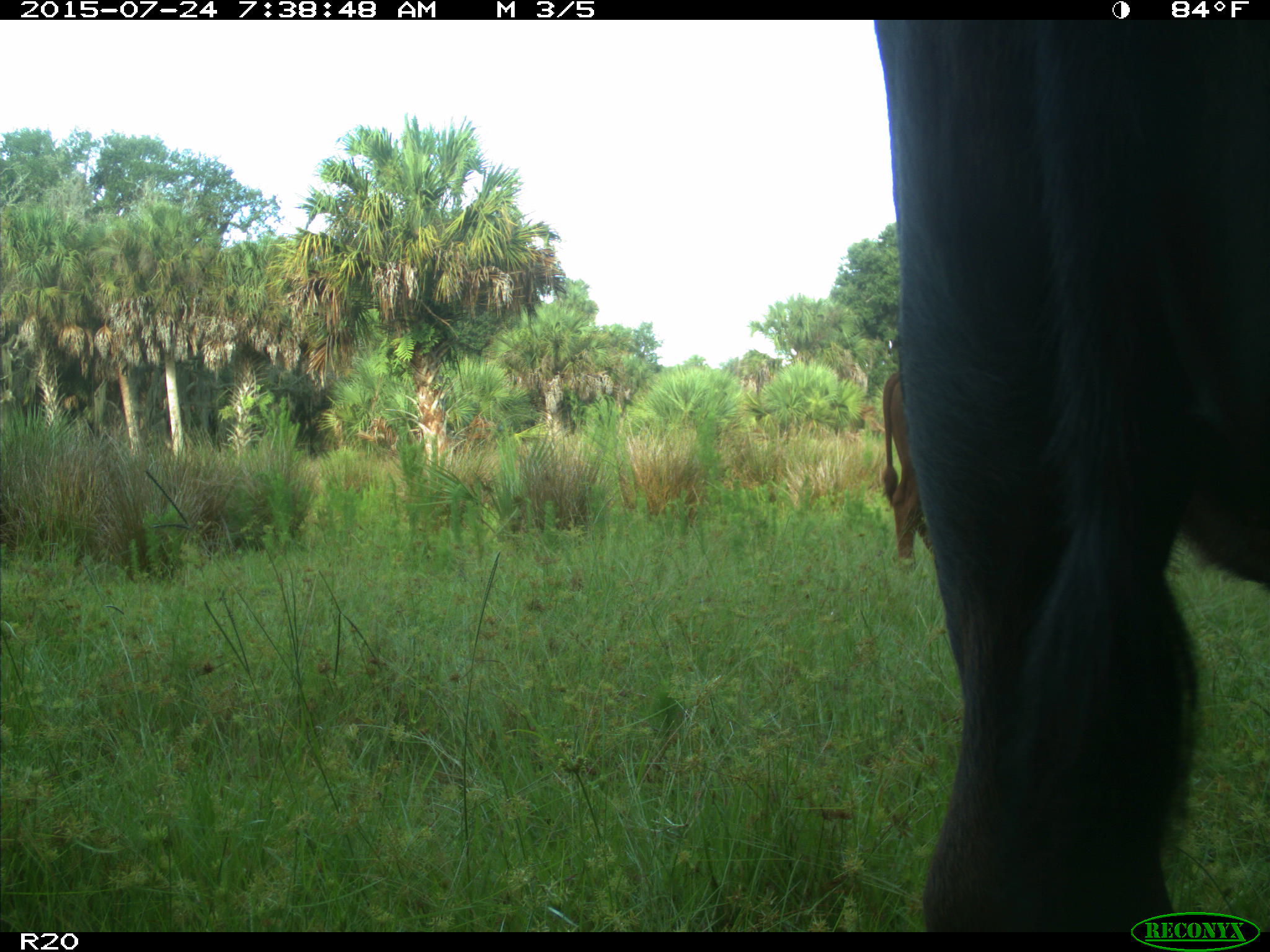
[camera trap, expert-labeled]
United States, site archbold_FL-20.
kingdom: Animalia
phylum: Chordata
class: Mammalia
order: Artiodactyla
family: Bovidae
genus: Bos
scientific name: Bos taurus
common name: domestic cow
Bos taurus (domestic cow).